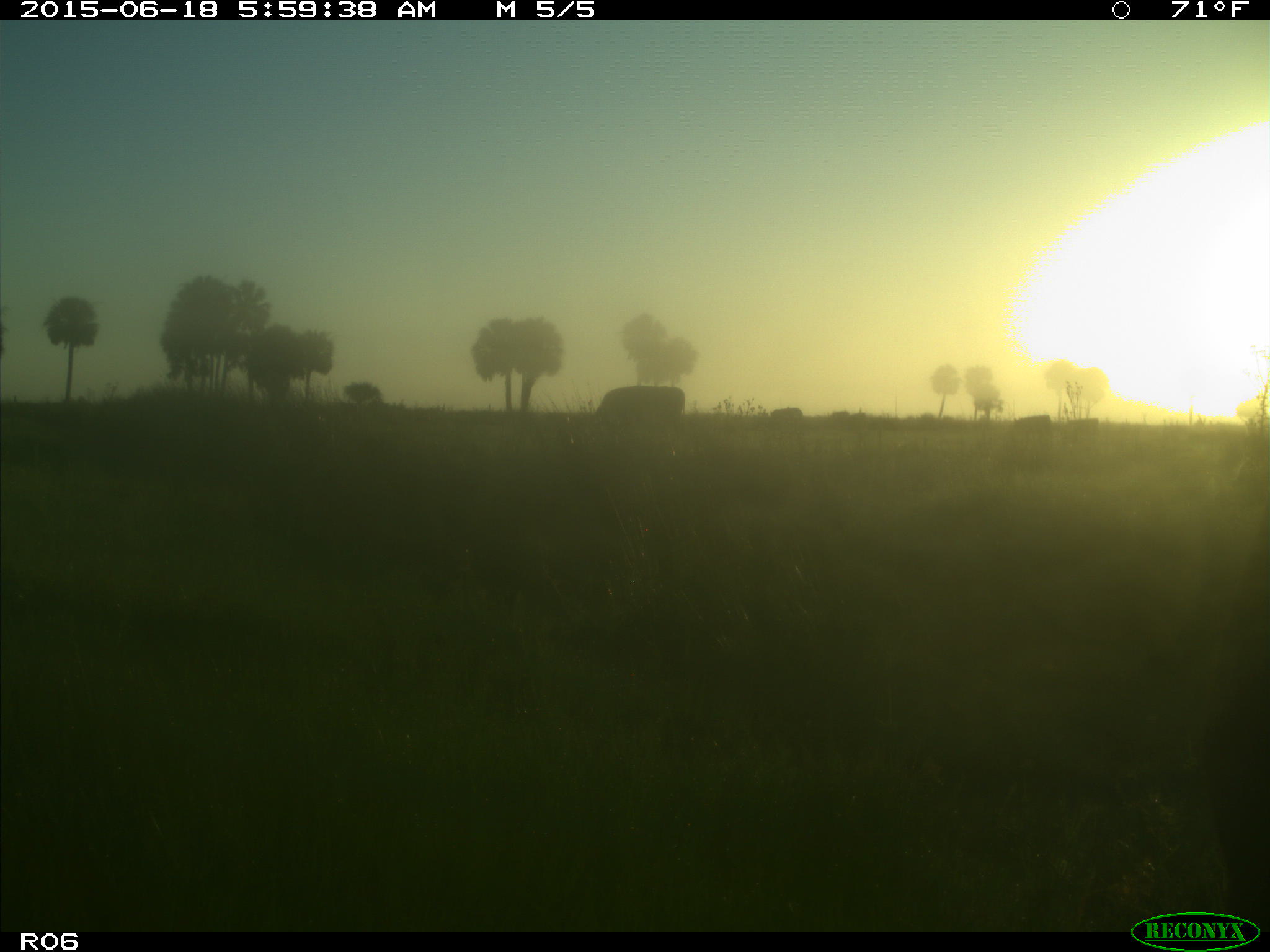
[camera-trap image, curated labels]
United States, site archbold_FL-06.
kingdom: Animalia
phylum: Chordata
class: Mammalia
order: Artiodactyla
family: Bovidae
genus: Bos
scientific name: Bos taurus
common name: domestic cow